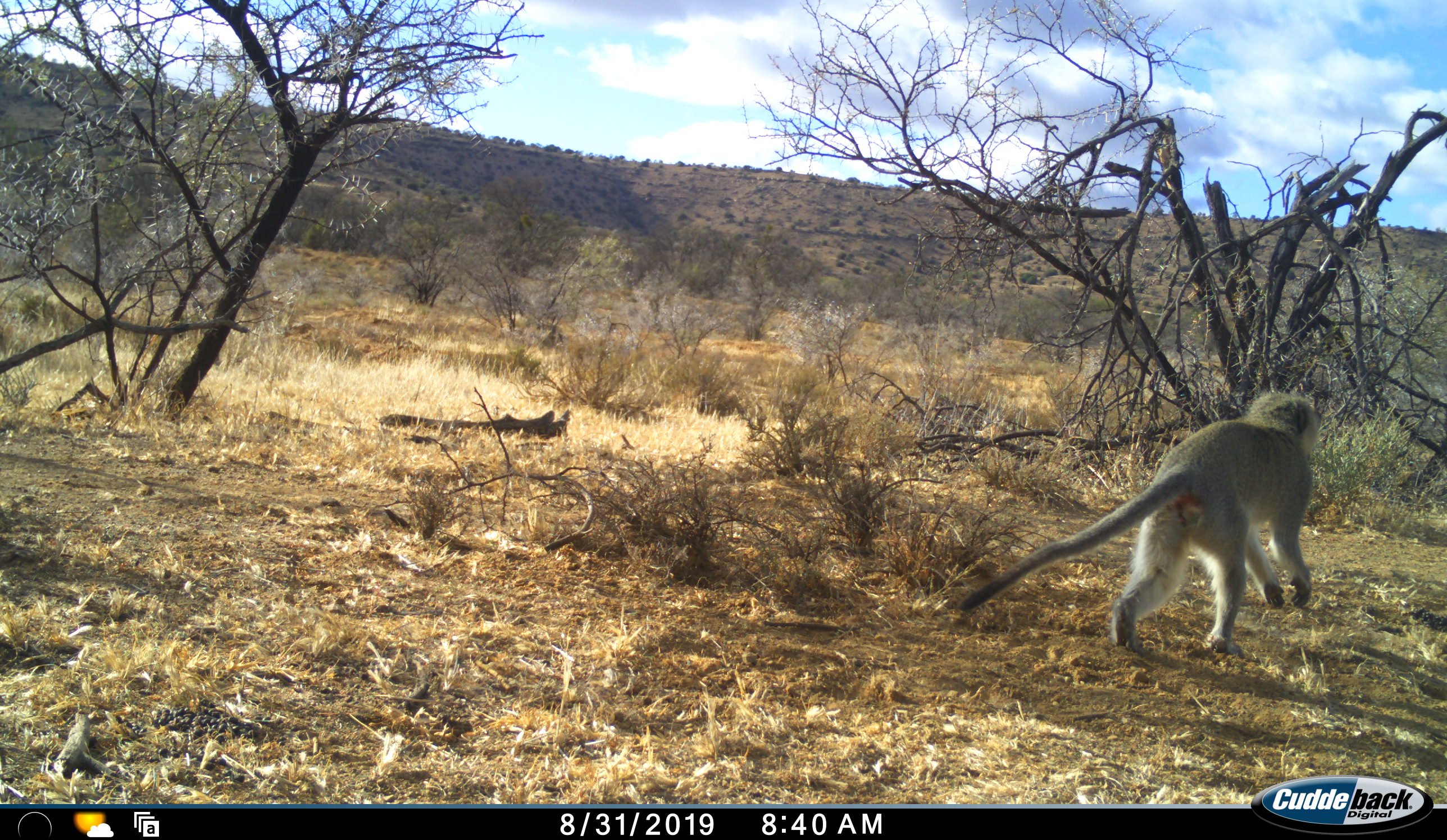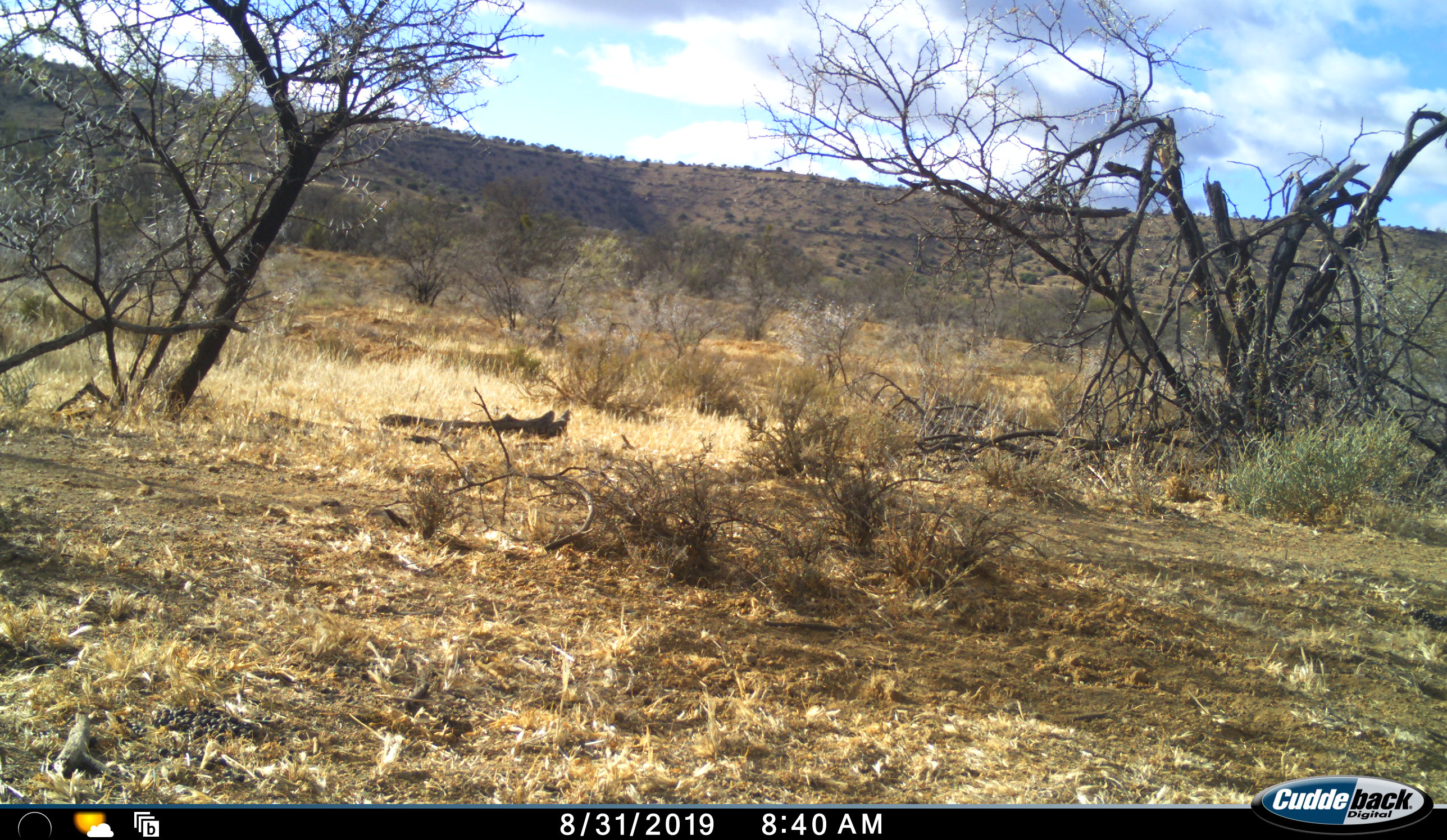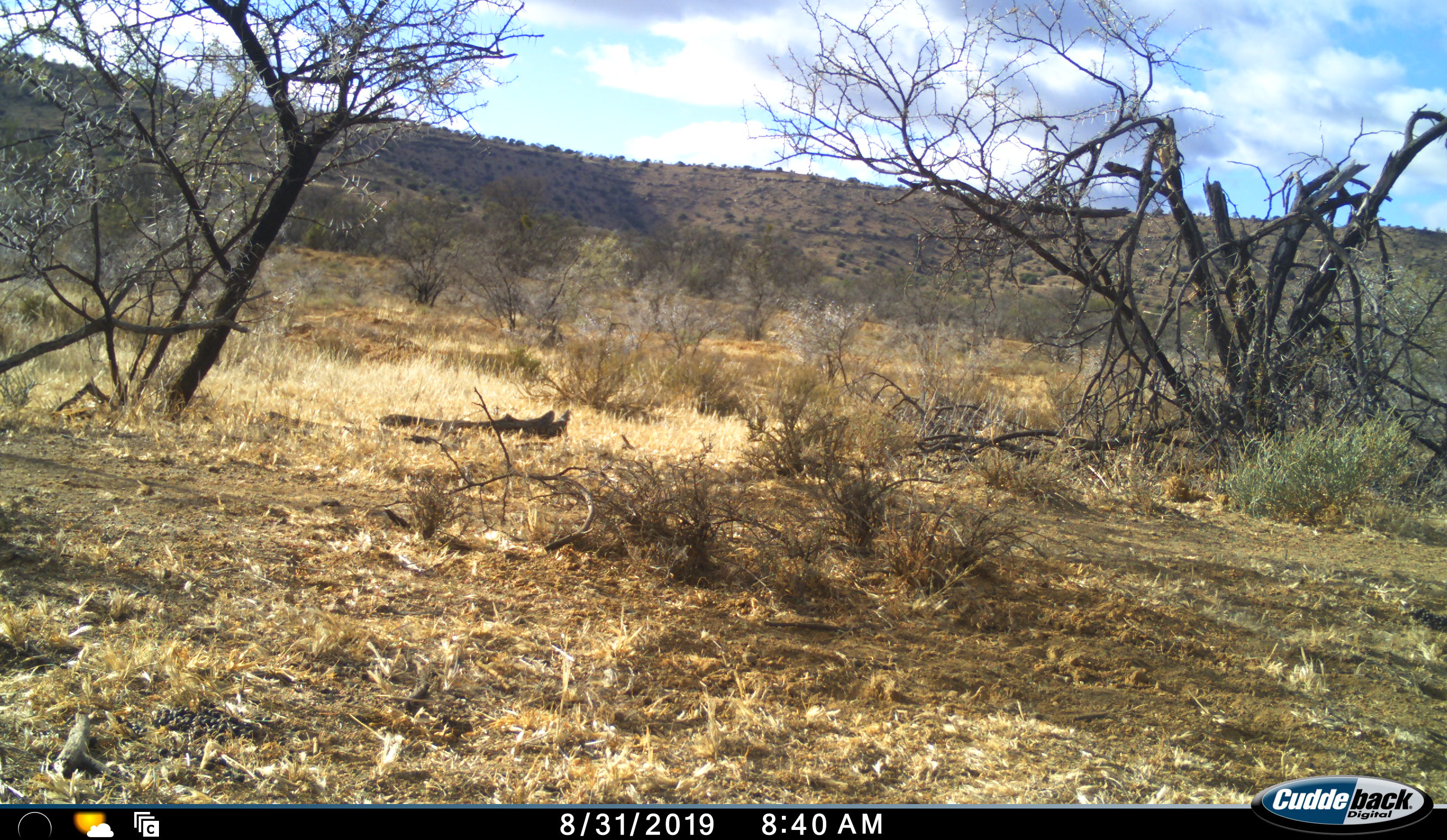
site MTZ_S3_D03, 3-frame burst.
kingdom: Animalia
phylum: Chordata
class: Mammalia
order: Primates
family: Cercopithecidae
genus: Chlorocebus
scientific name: Chlorocebus pygerythrus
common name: vervet monkey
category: monkeyvervet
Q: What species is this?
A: Monkeyvervet (vervet monkey) (Chlorocebus pygerythrus).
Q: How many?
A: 1.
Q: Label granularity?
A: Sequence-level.